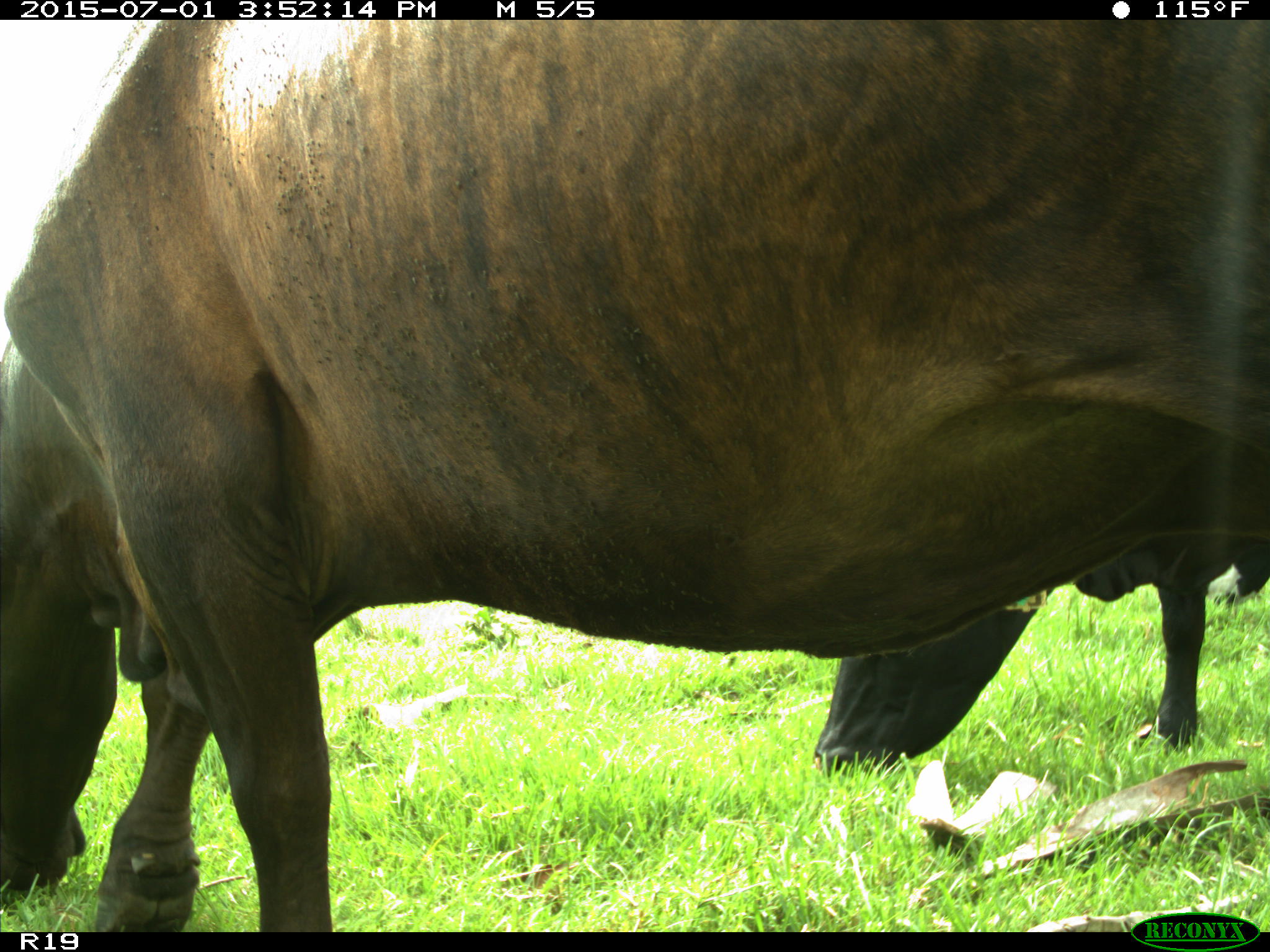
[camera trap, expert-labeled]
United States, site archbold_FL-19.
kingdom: Animalia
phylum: Chordata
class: Mammalia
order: Artiodactyla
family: Bovidae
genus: Bos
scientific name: Bos taurus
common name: domestic cow